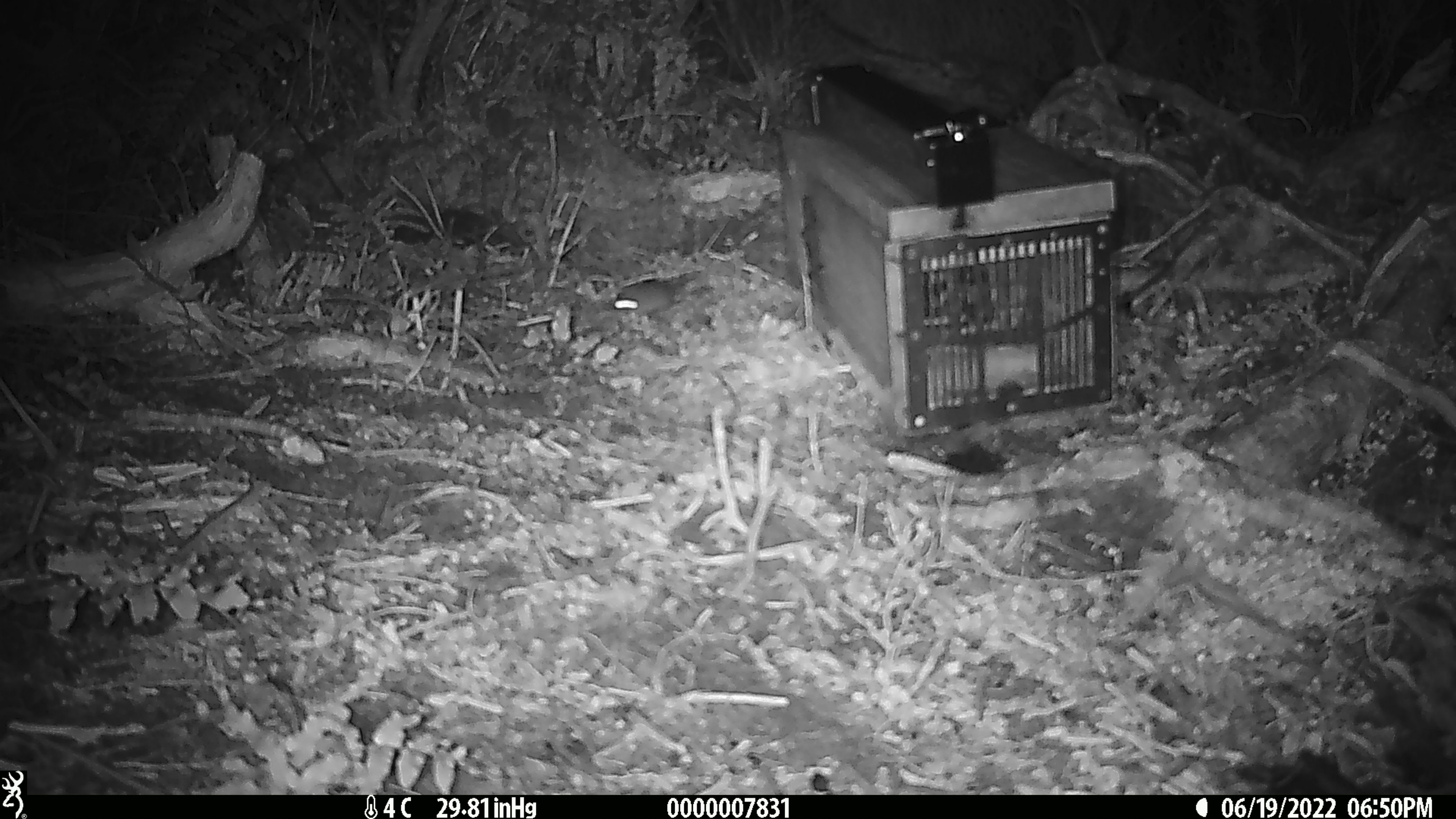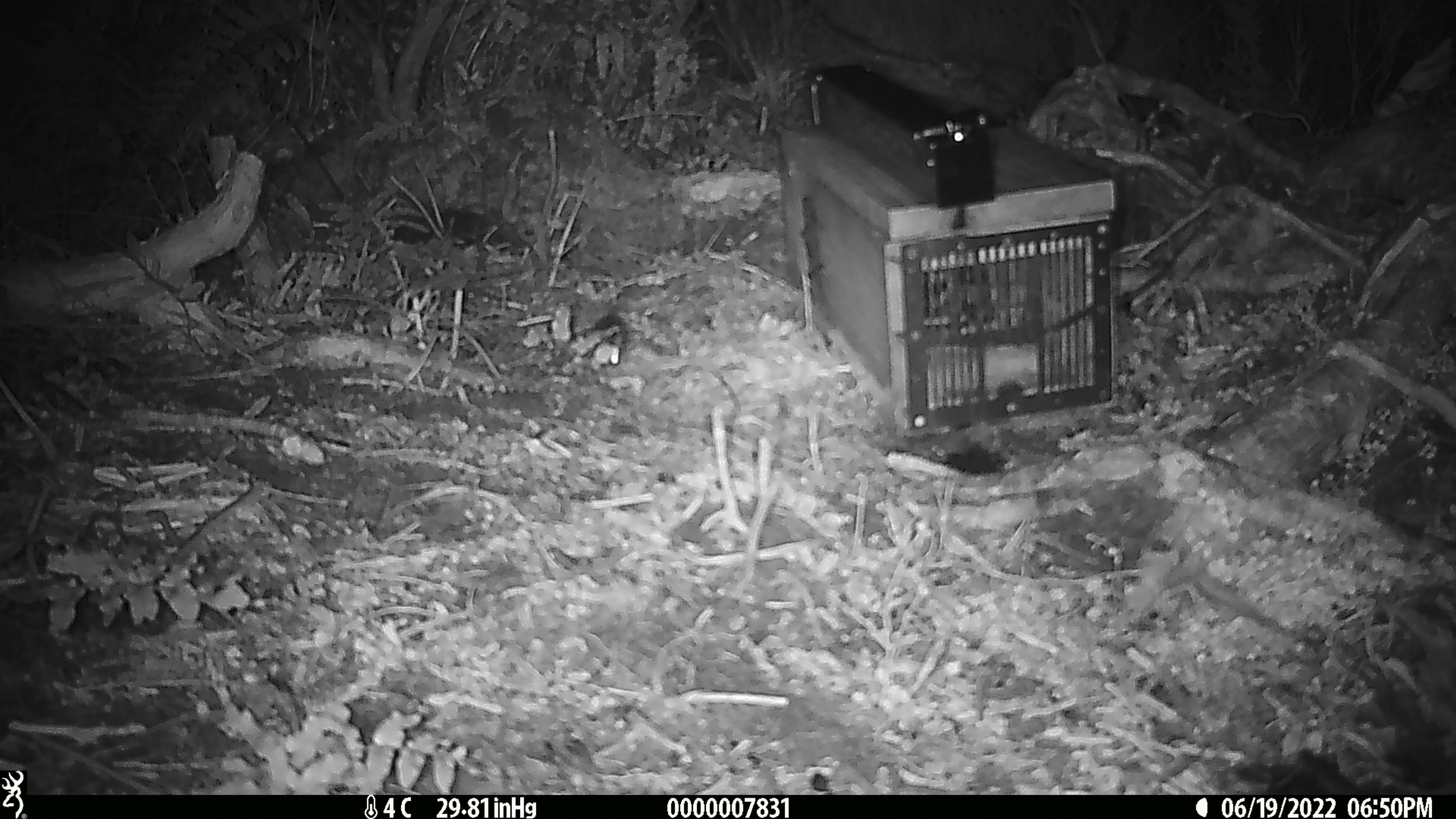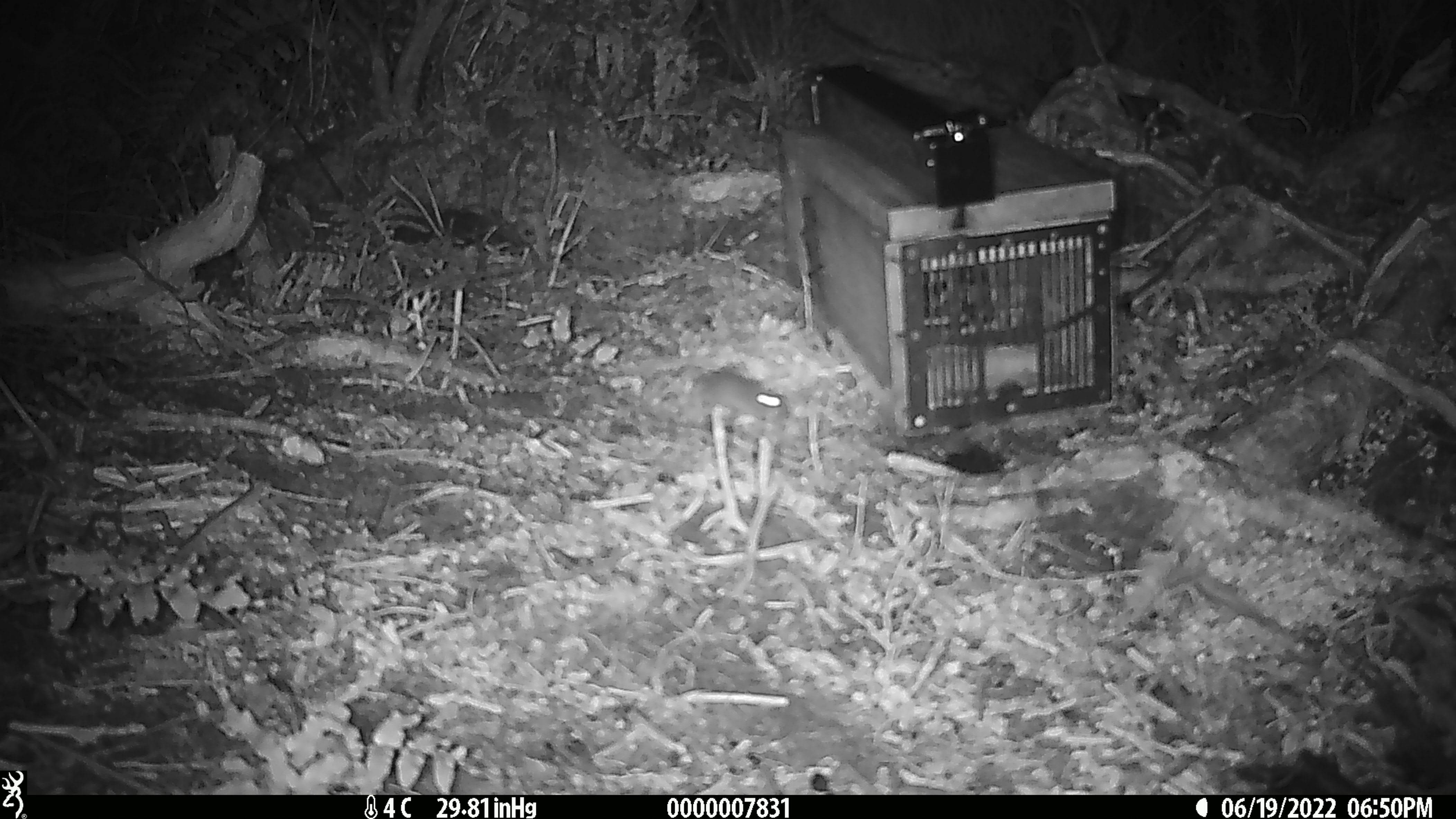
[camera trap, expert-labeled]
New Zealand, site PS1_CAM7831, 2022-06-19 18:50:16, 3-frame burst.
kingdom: Animalia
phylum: Chordata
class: Mammalia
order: Rodentia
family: Muridae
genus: Mus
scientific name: Mus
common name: mouse